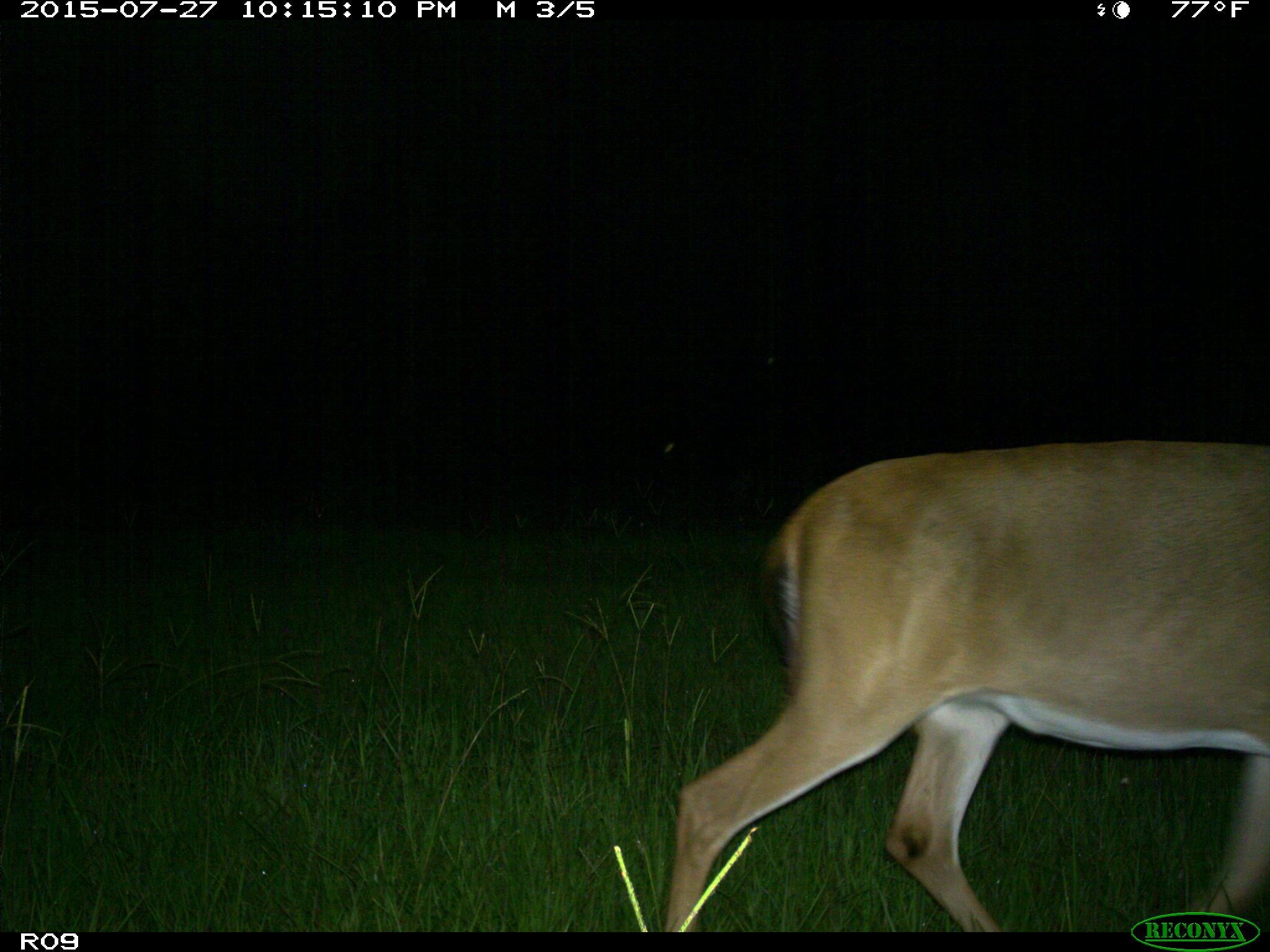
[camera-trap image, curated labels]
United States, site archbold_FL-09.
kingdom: Animalia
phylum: Chordata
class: Mammalia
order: Artiodactyla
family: Cervidae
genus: Odocoileus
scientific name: Odocoileus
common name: deer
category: unidentified deer